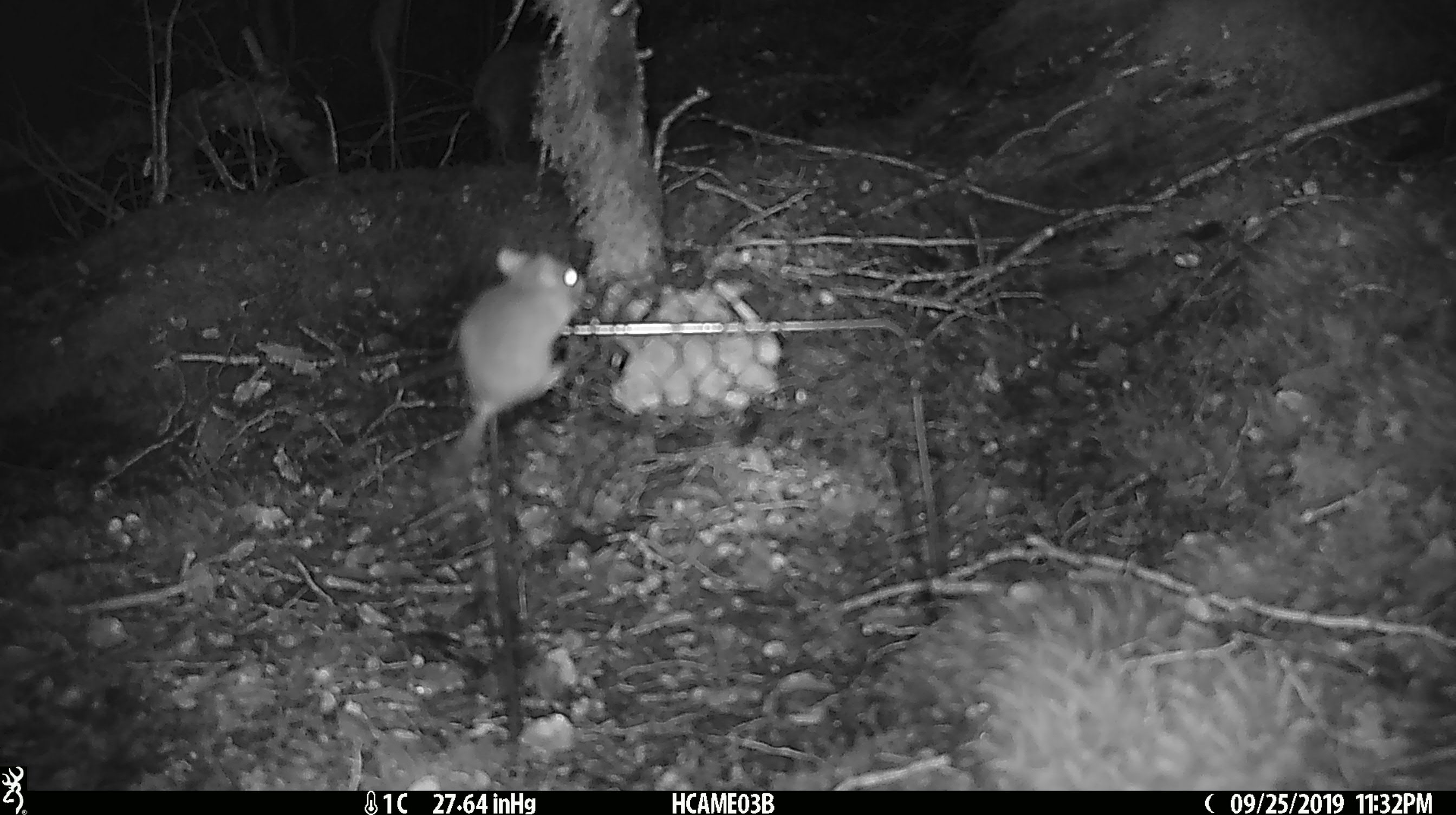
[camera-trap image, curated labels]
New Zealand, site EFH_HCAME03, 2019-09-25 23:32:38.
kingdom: Animalia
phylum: Chordata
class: Mammalia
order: Rodentia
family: Muridae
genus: Mus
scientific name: Mus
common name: mouse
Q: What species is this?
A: Mouse (Mus).